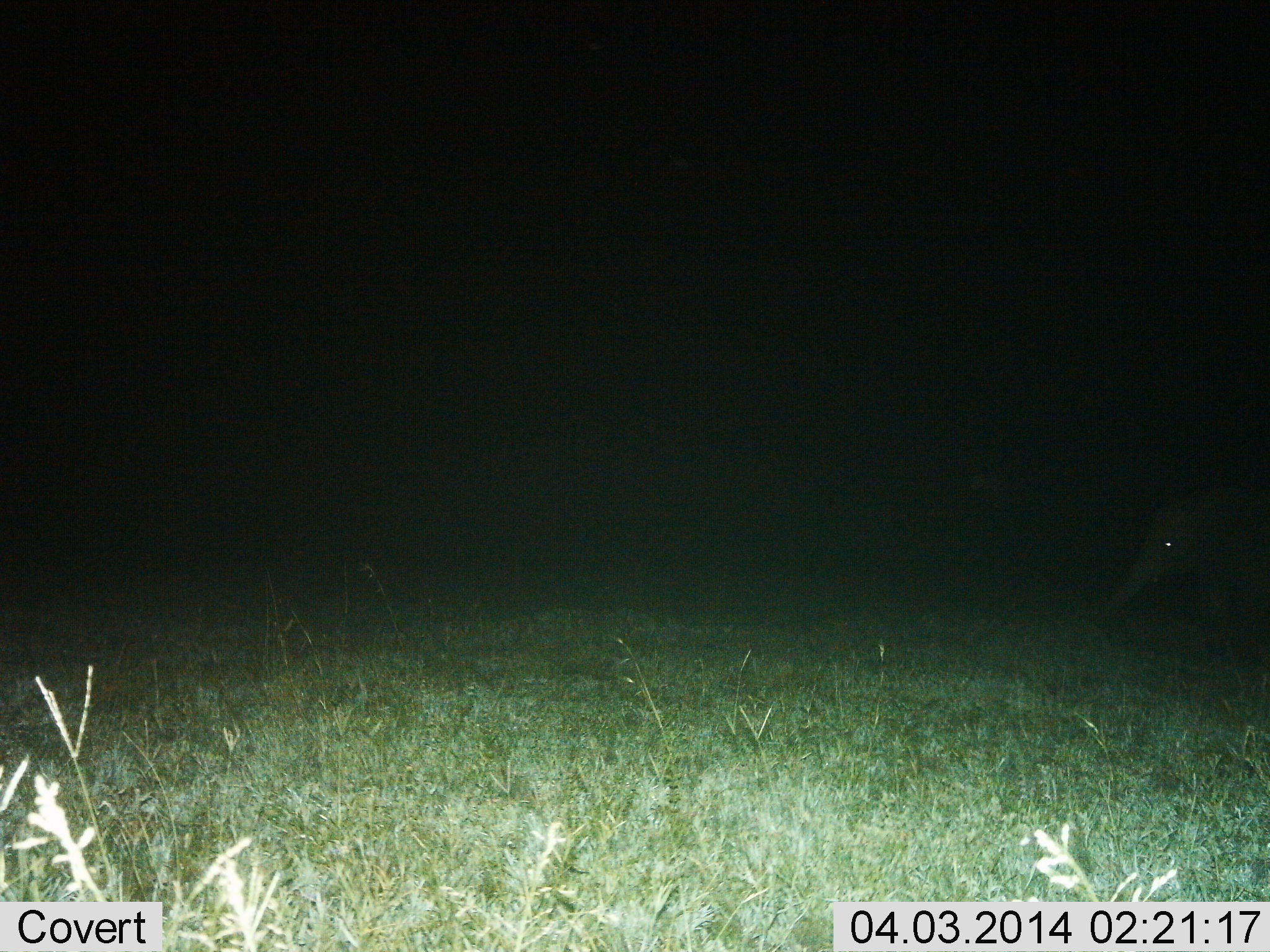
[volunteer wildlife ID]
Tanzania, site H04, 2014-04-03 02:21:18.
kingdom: Animalia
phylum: Chordata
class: Mammalia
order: Proboscidea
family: Elephantidae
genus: Loxodonta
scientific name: Loxodonta africana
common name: african bush elephant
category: elephant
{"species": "elephant (african bush elephant) (Loxodonta africana)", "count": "1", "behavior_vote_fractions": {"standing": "60%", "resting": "0%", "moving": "20%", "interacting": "0%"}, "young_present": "40%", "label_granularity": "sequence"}